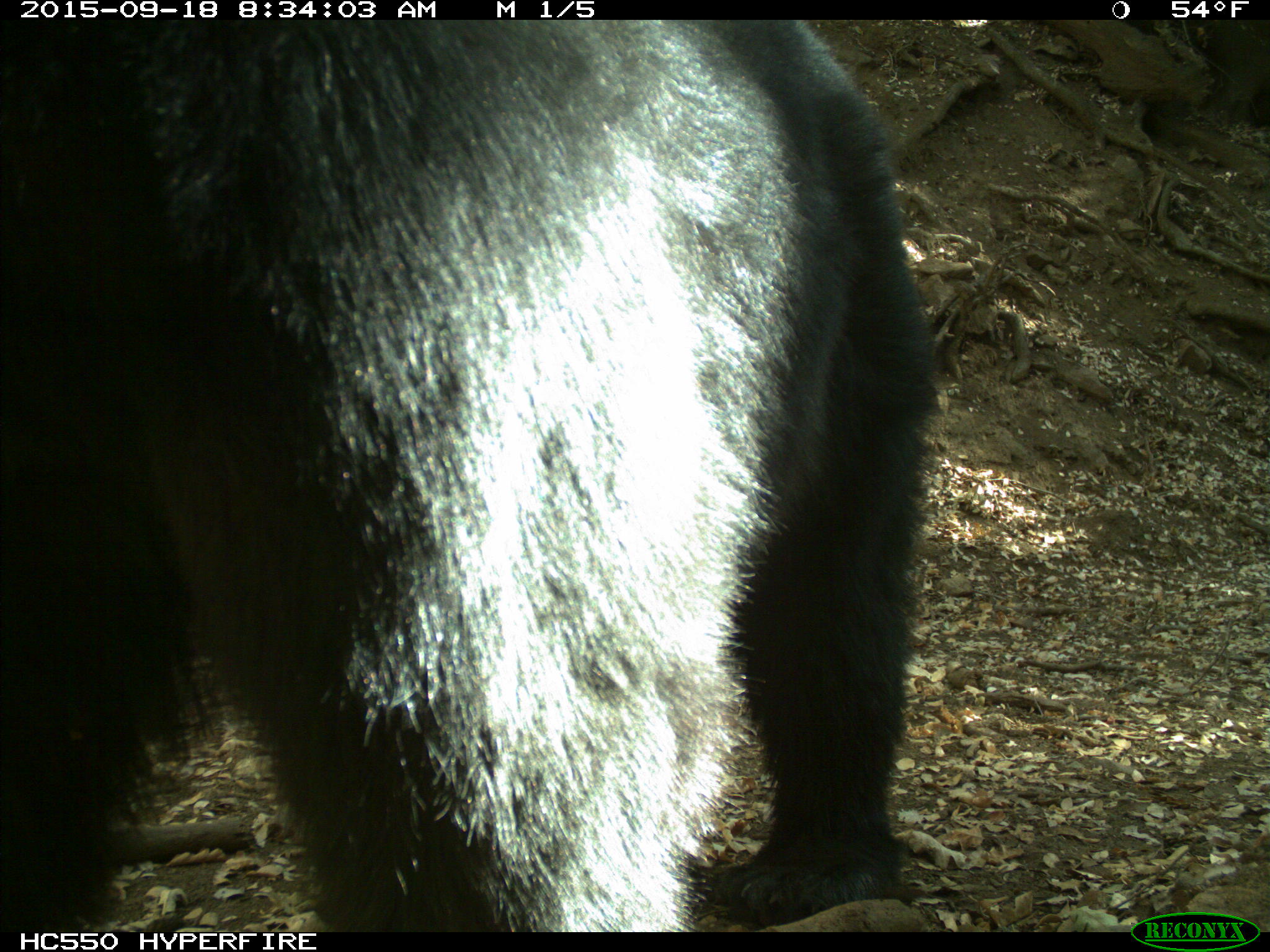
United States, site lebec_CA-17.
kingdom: Animalia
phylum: Chordata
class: Mammalia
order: Carnivora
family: Ursidae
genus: Ursus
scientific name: Ursus americanus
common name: american black bear